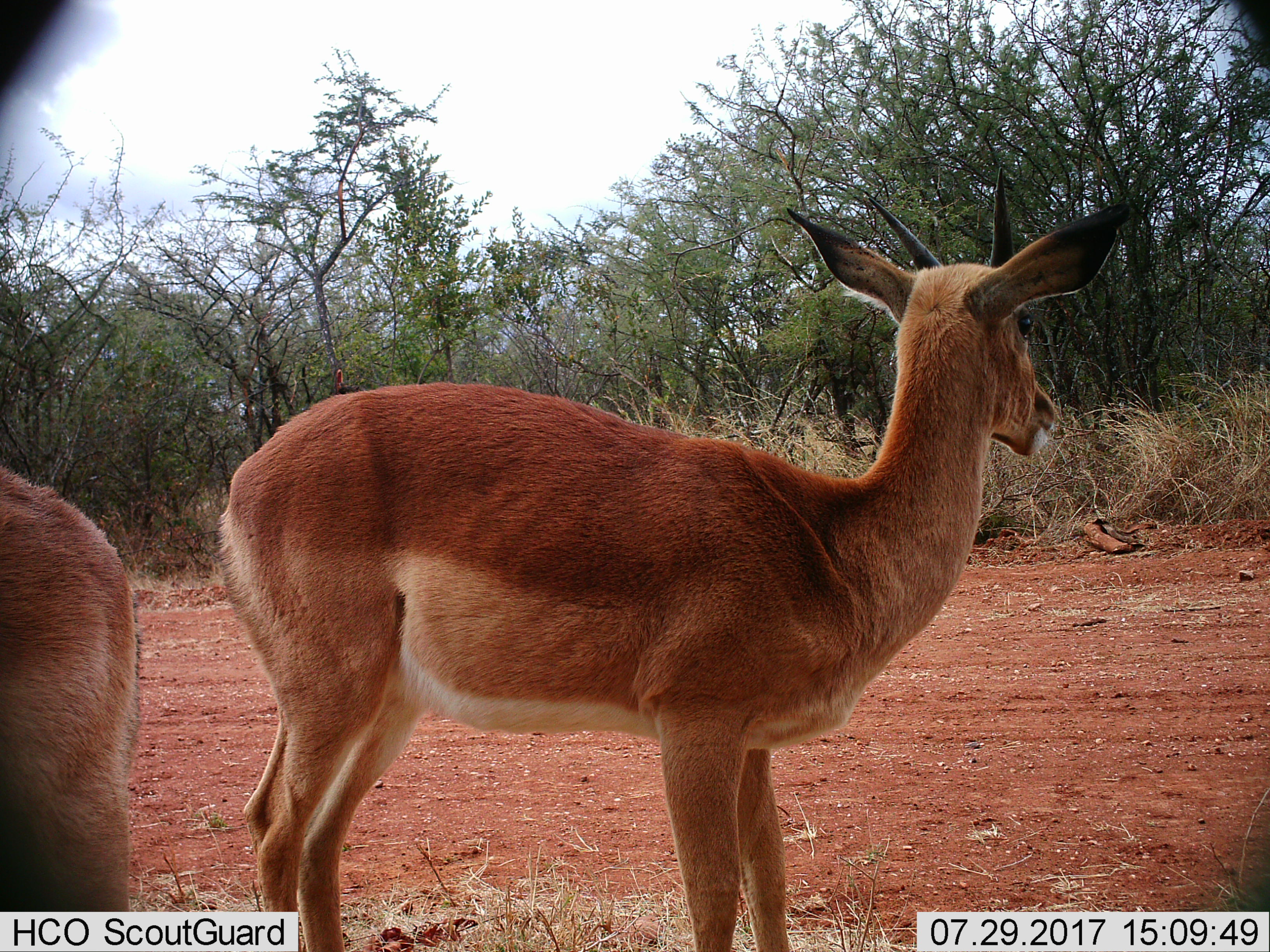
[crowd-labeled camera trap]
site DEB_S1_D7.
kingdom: Animalia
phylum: Chordata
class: Mammalia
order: Artiodactyla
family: Bovidae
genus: Aepyceros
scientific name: Aepyceros melampus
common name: impala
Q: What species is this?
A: Impala (Aepyceros melampus).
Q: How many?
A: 2.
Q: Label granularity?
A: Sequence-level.